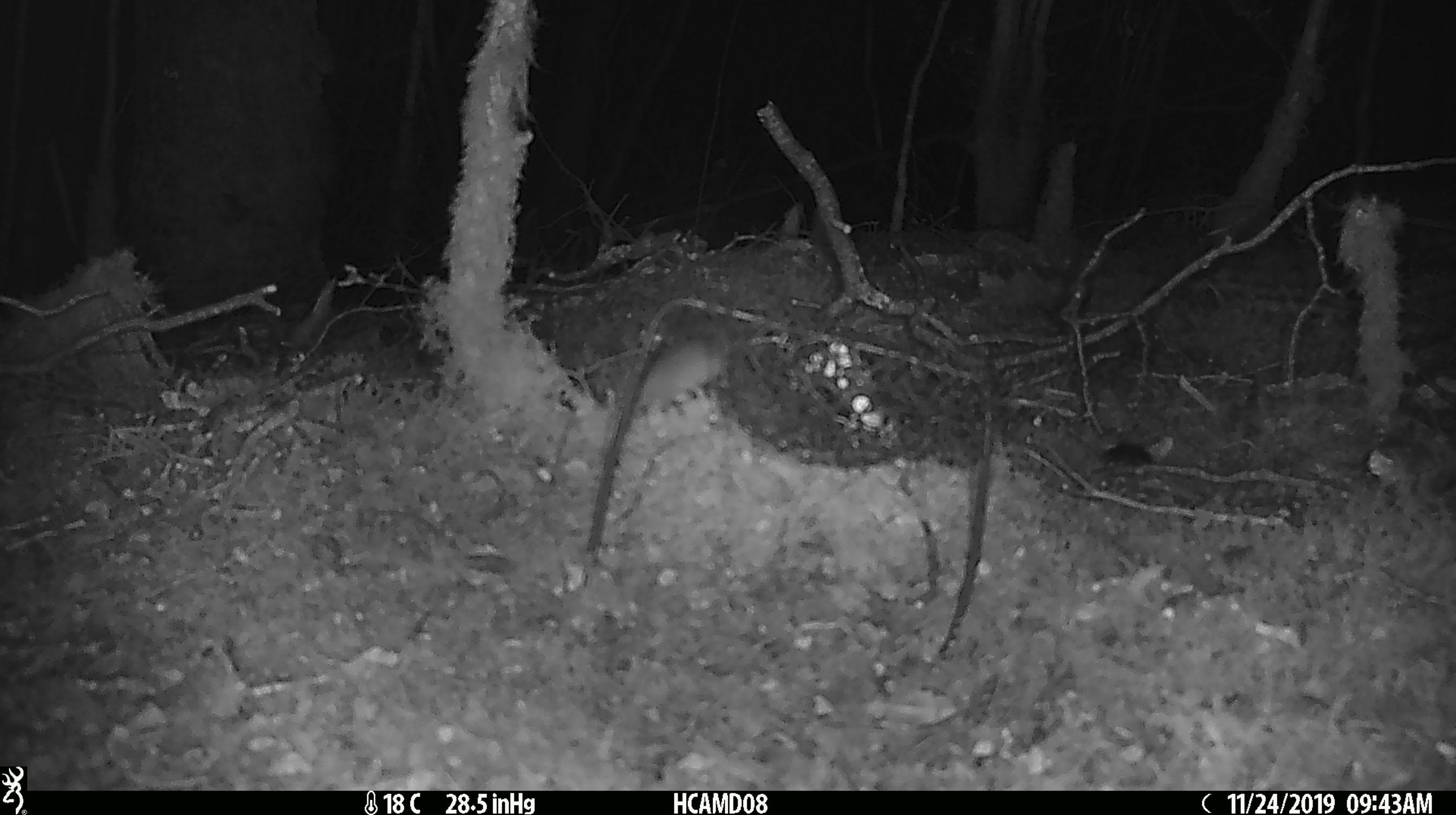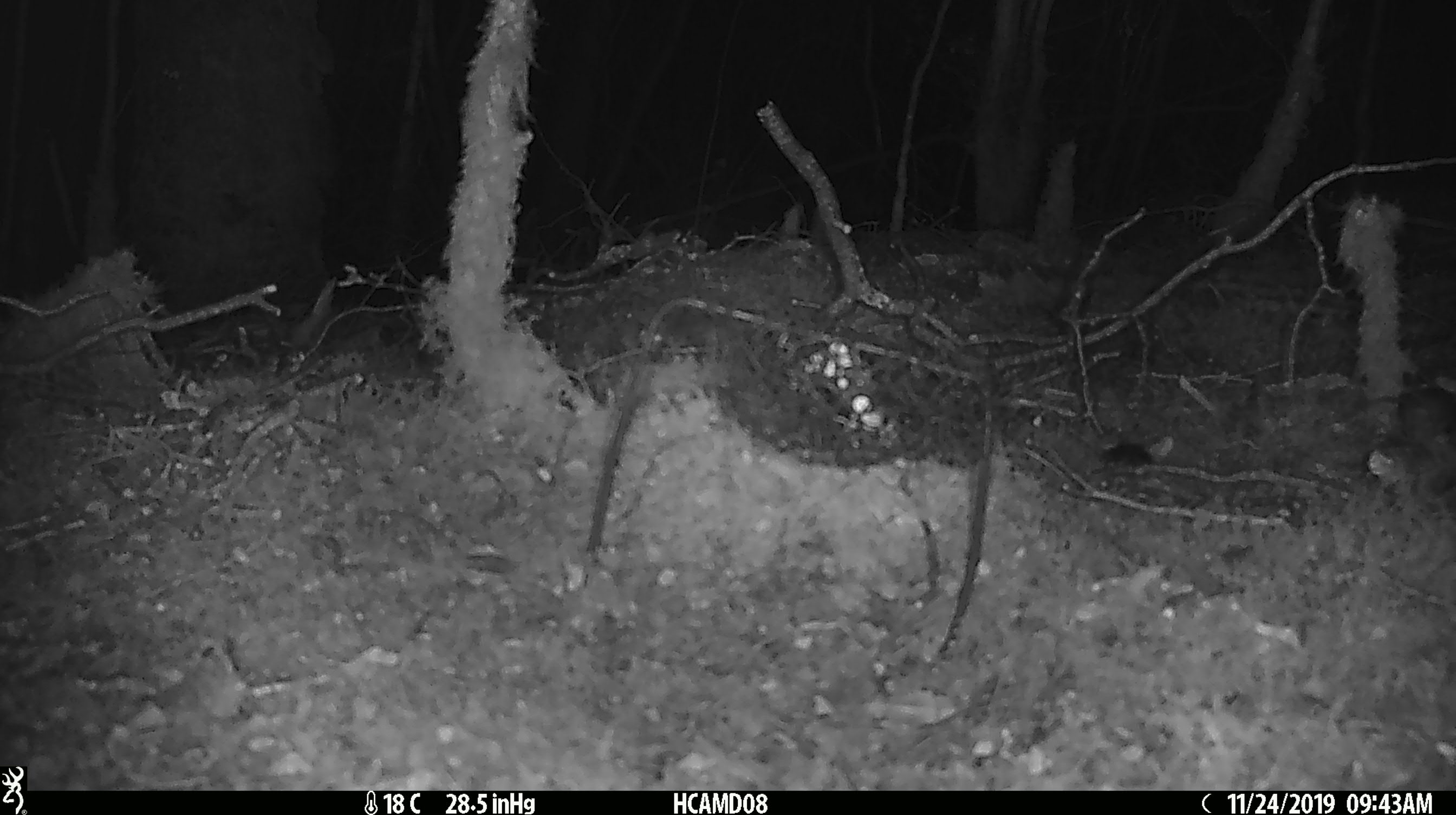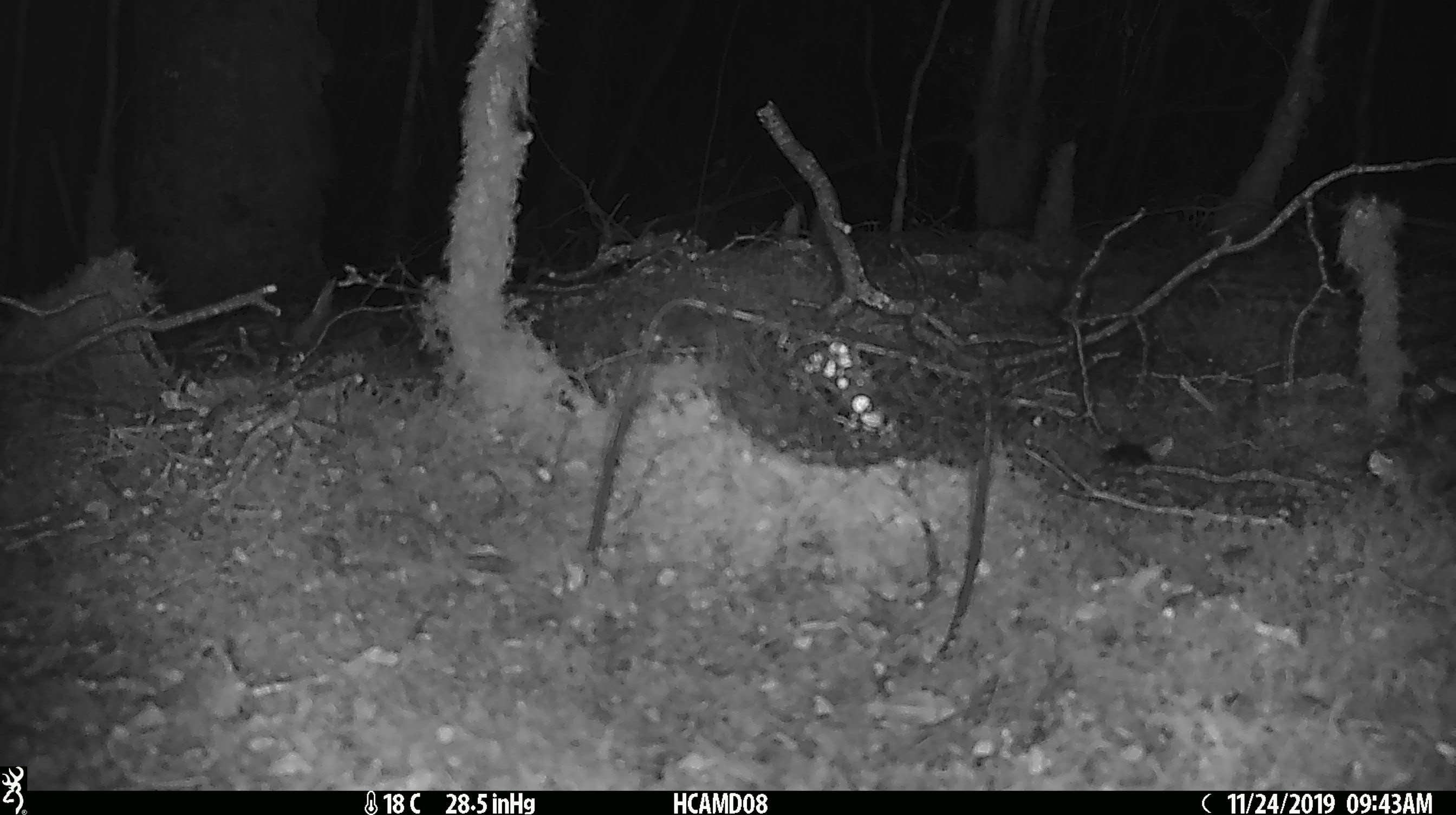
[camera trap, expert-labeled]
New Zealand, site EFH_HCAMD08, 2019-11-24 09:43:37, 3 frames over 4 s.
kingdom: Animalia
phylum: Chordata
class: Mammalia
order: Rodentia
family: Muridae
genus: Mus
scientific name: Mus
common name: mouse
Mouse (Mus).